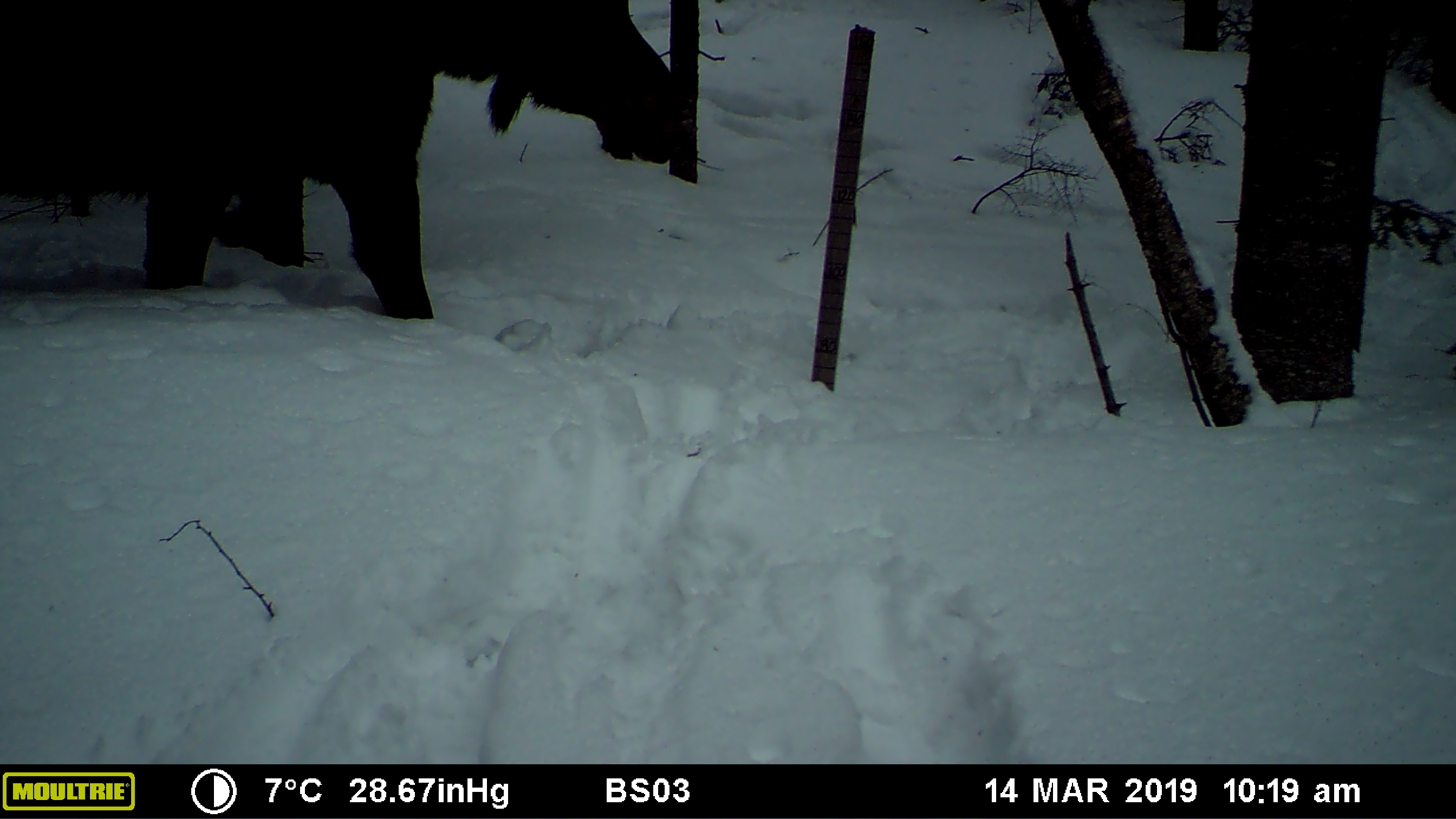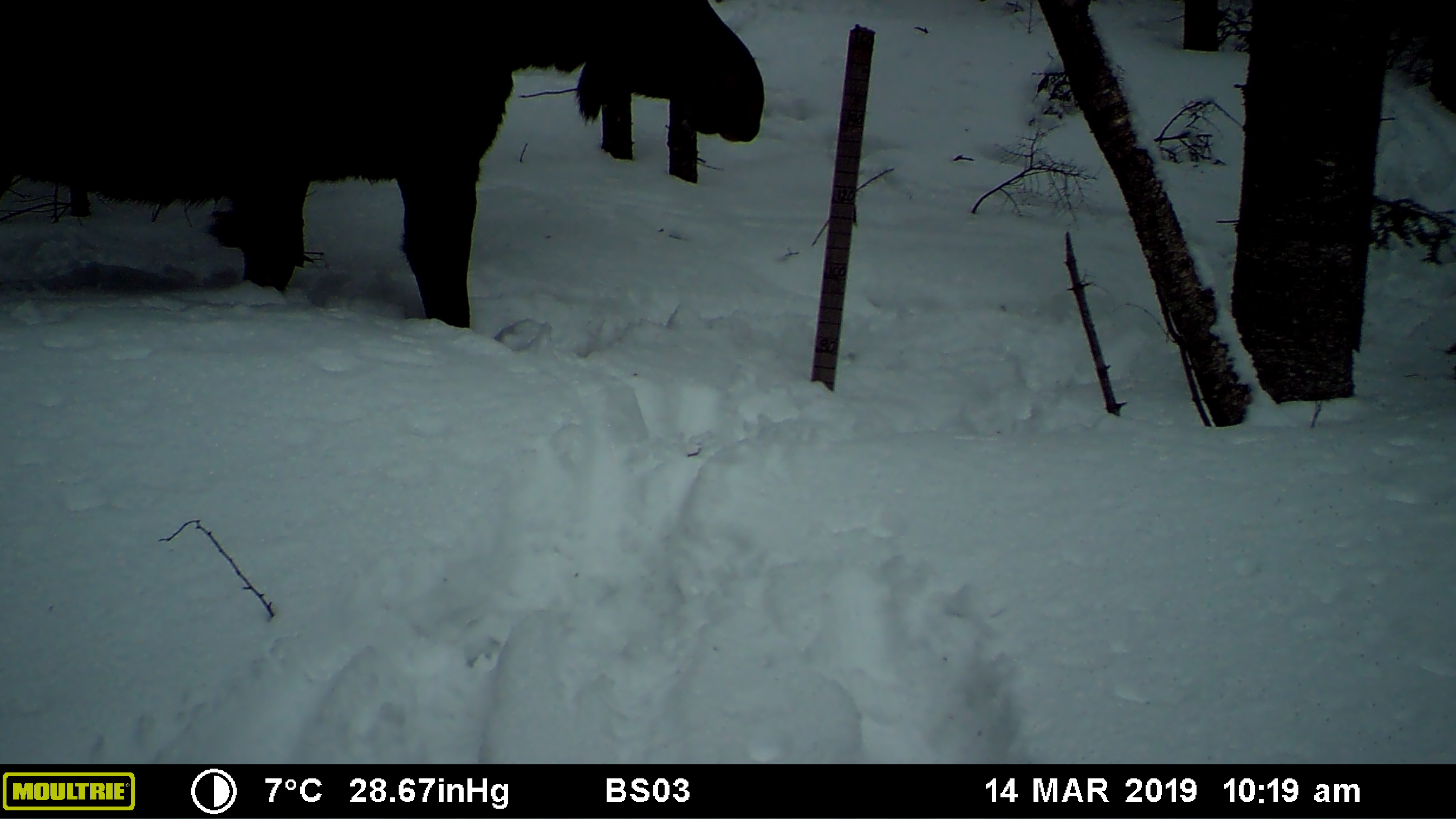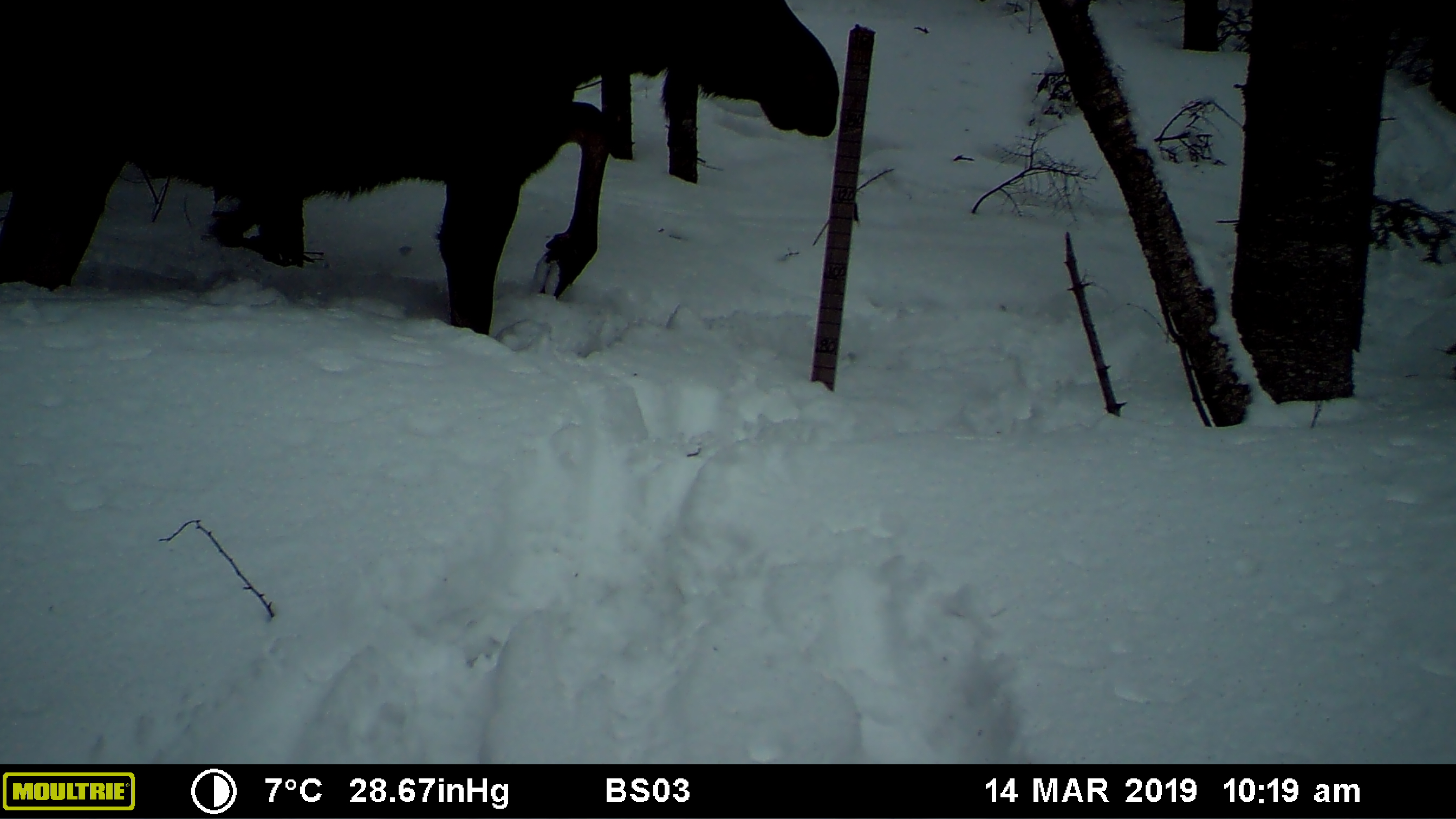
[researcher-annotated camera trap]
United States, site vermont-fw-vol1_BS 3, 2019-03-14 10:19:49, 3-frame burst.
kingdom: Animalia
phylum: Chordata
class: Mammalia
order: Artiodactyla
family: Cervidae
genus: Alces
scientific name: Alces alces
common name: moose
Moose (Alces alces).